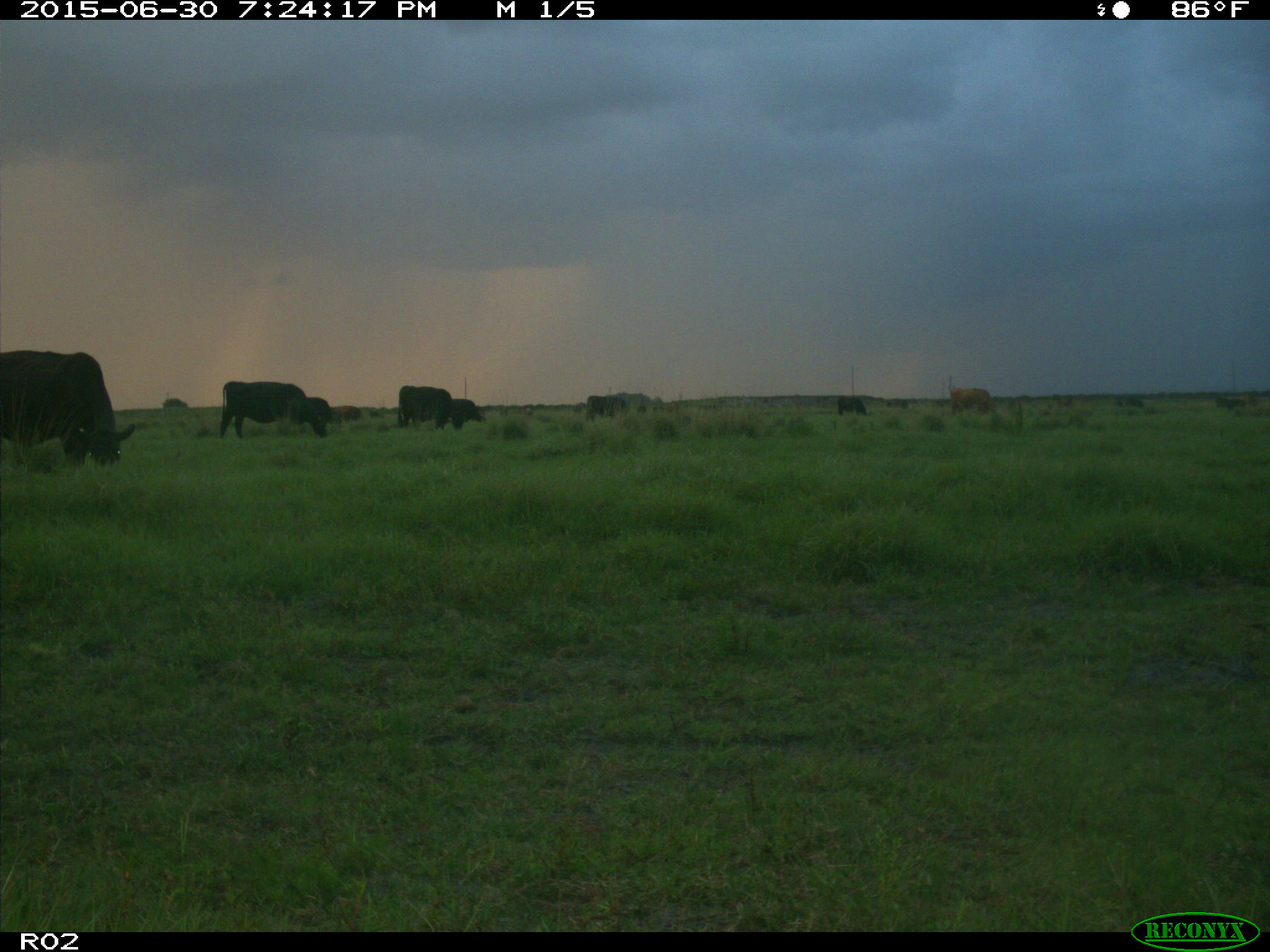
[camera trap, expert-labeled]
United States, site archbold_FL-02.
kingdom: Animalia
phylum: Chordata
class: Mammalia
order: Artiodactyla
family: Bovidae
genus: Bos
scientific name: Bos taurus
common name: domestic cow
Bos taurus (domestic cow).